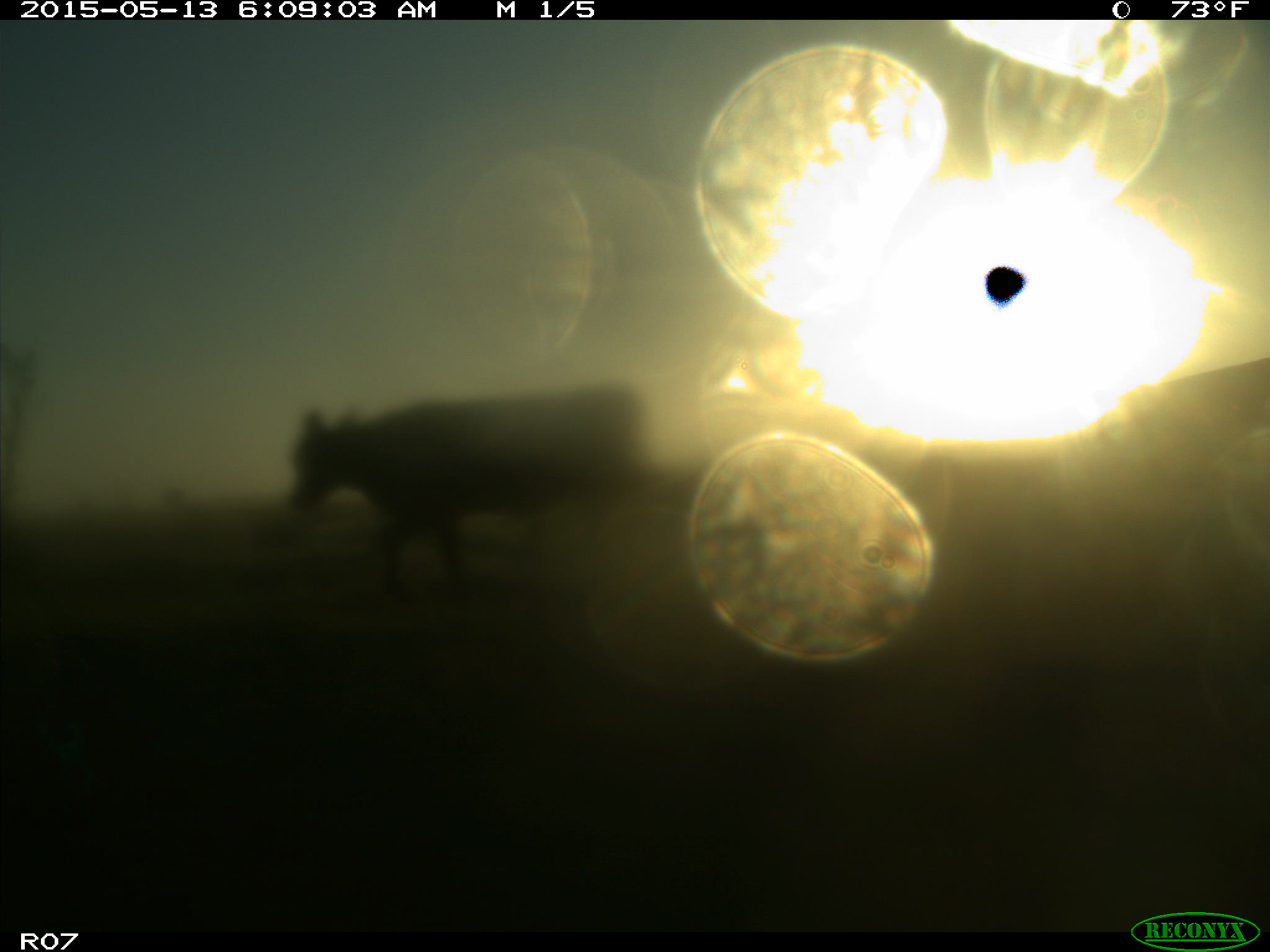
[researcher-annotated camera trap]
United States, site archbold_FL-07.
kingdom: Animalia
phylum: Chordata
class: Mammalia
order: Artiodactyla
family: Bovidae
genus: Bos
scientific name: Bos taurus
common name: domestic cow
Bos taurus (domestic cow).